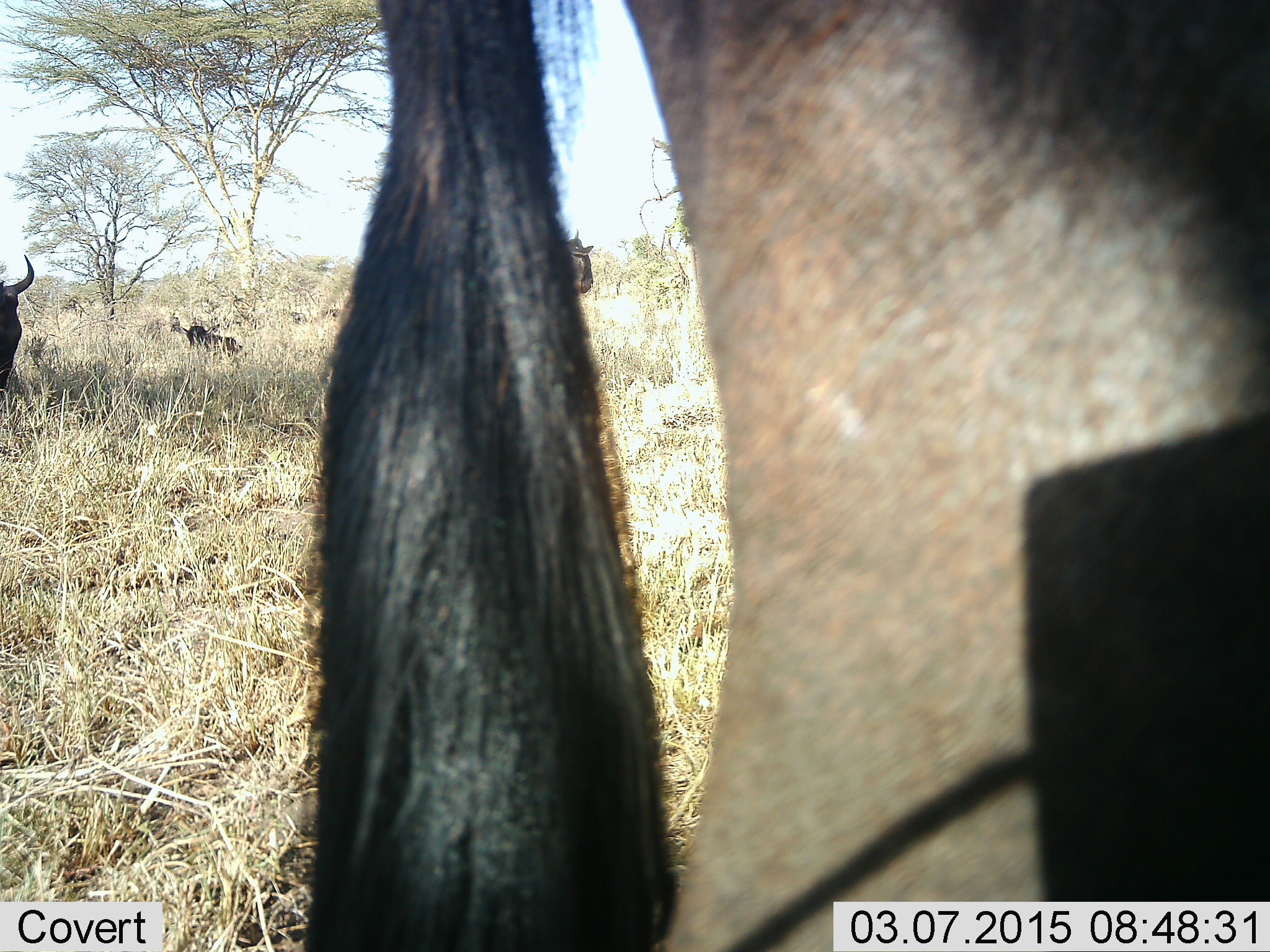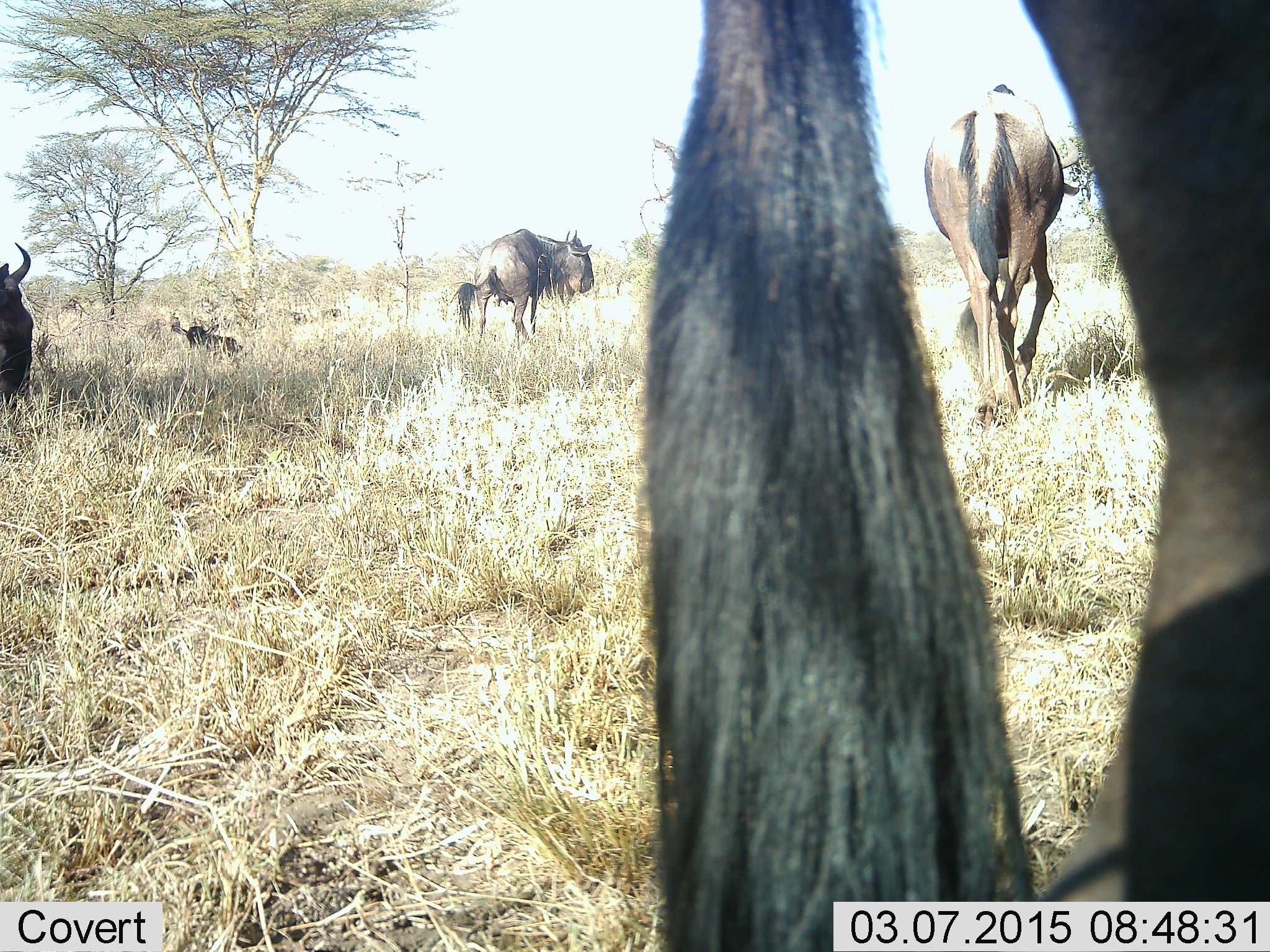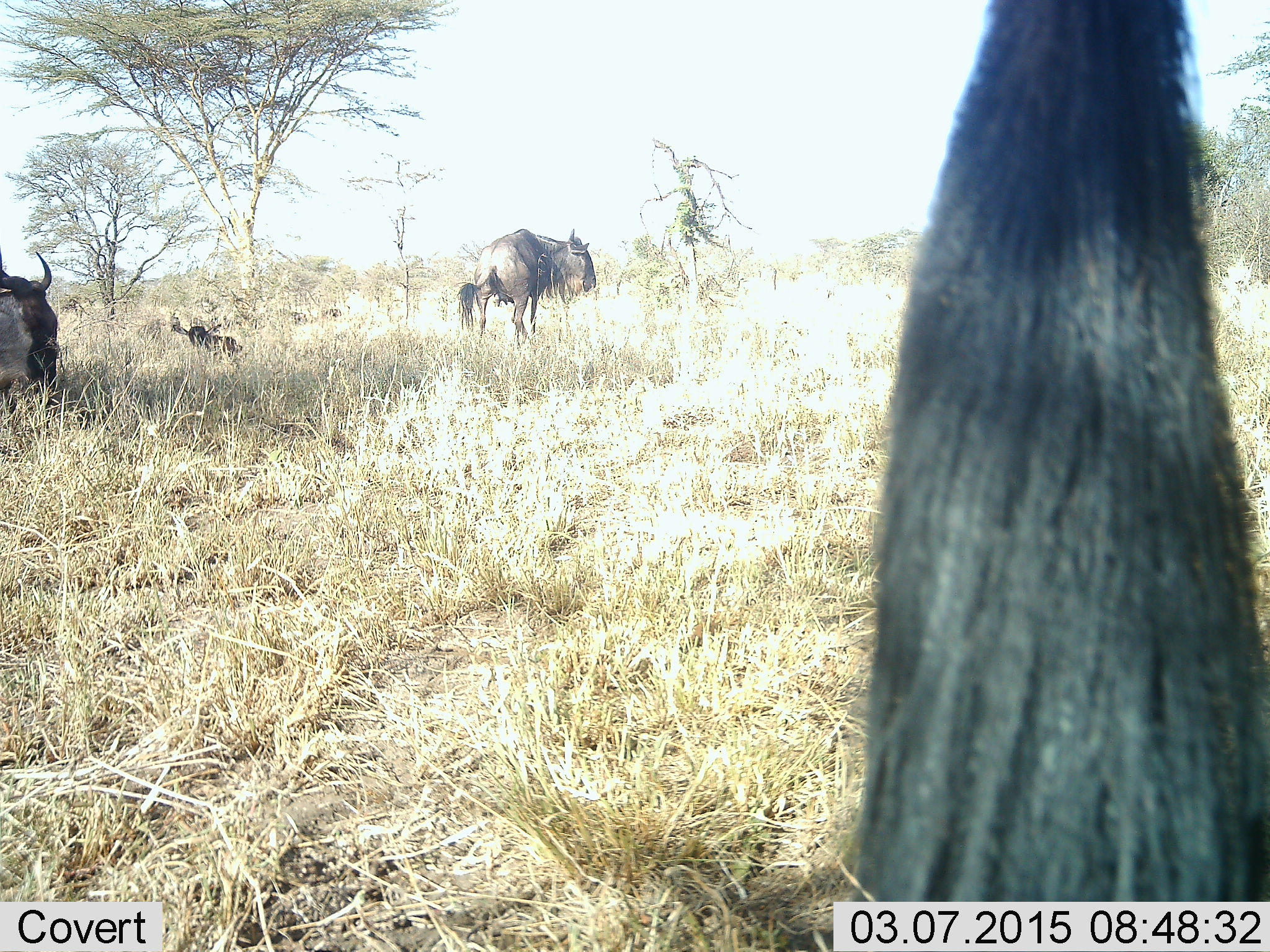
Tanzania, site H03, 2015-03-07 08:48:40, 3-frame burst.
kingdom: Animalia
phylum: Chordata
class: Mammalia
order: Artiodactyla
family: Bovidae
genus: Connochaetes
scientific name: Connochaetes taurinus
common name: blue wildebeest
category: wildebeest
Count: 5.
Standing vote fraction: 90%.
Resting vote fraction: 70%.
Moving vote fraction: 70%.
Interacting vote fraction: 10%.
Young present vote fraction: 10%.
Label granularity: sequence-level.